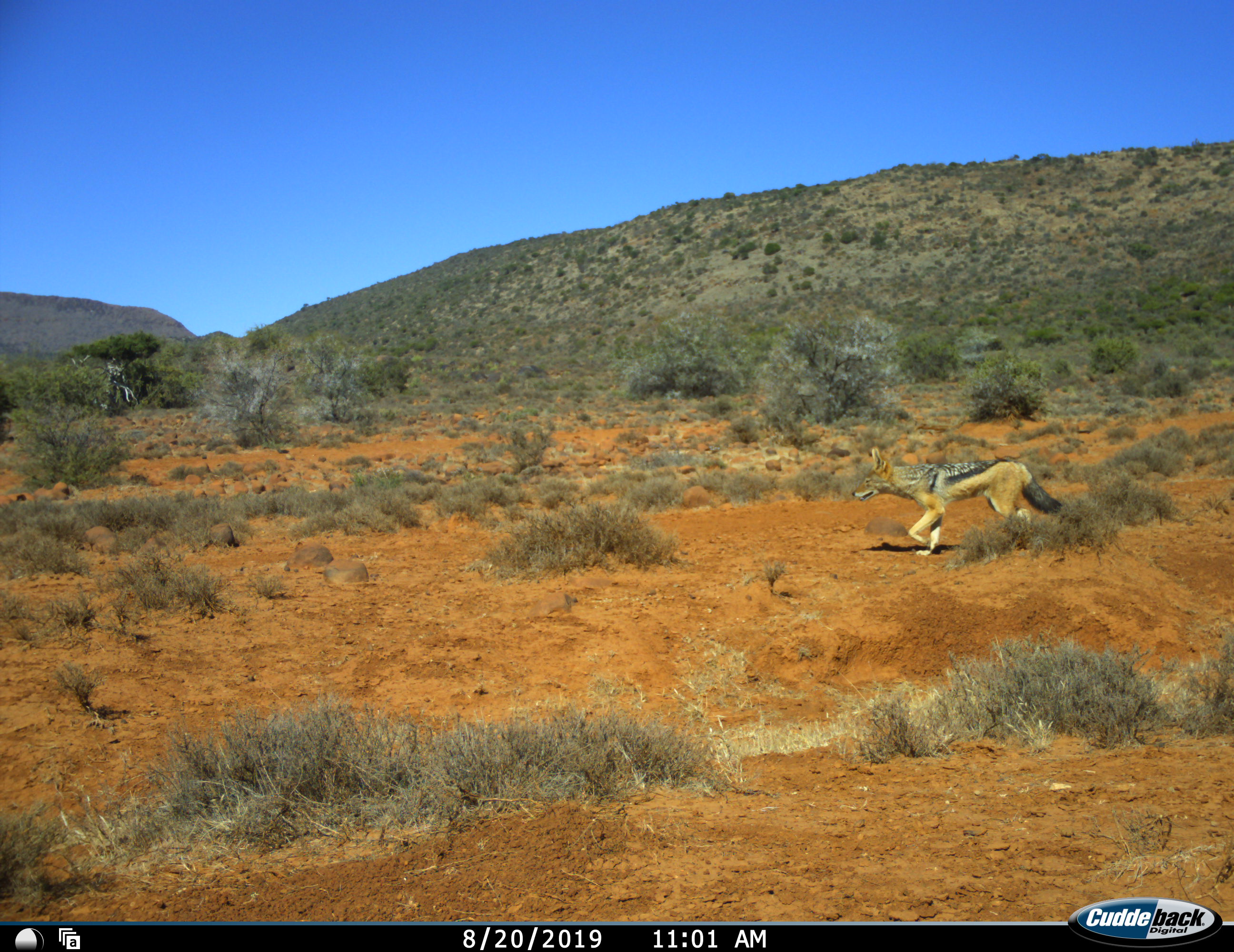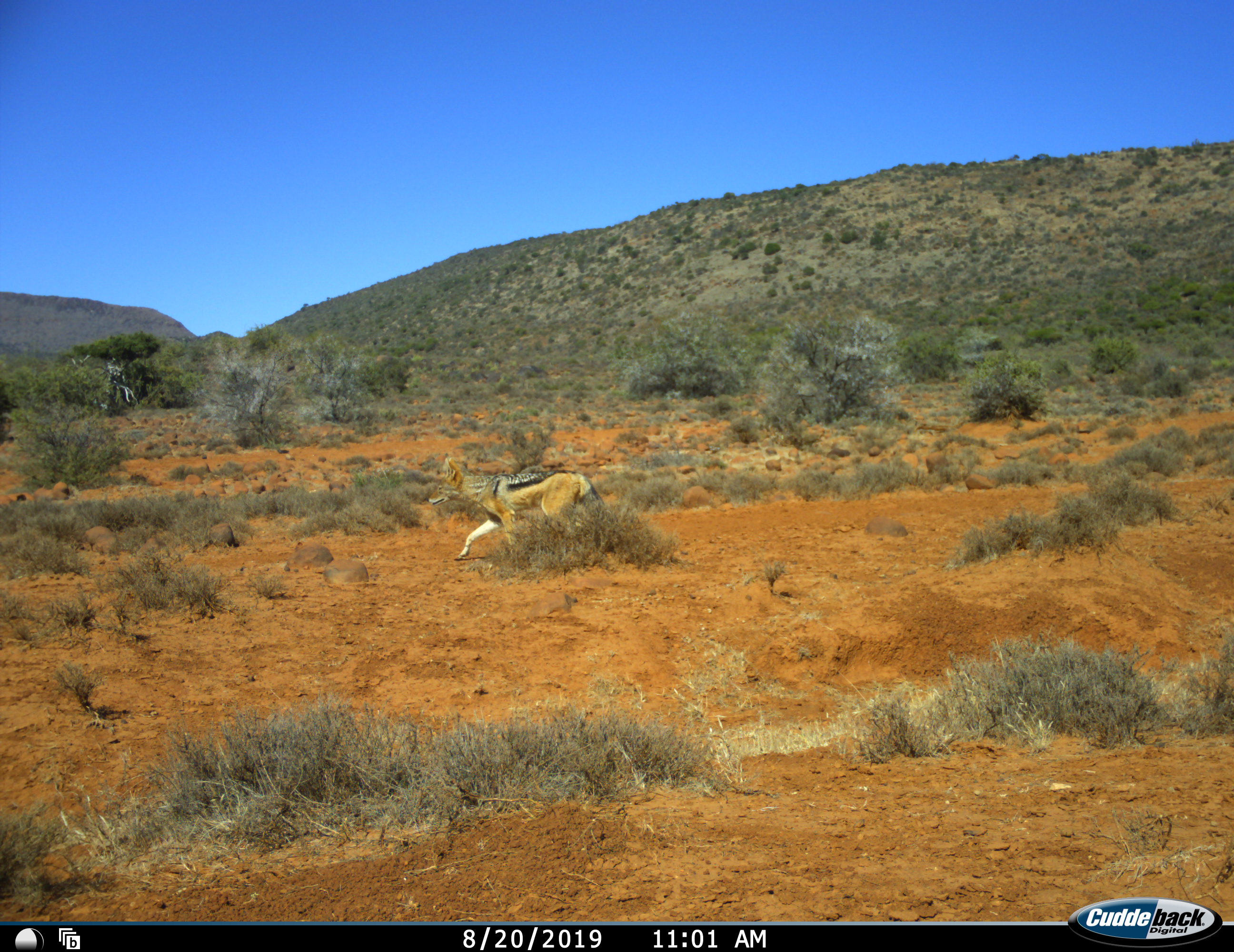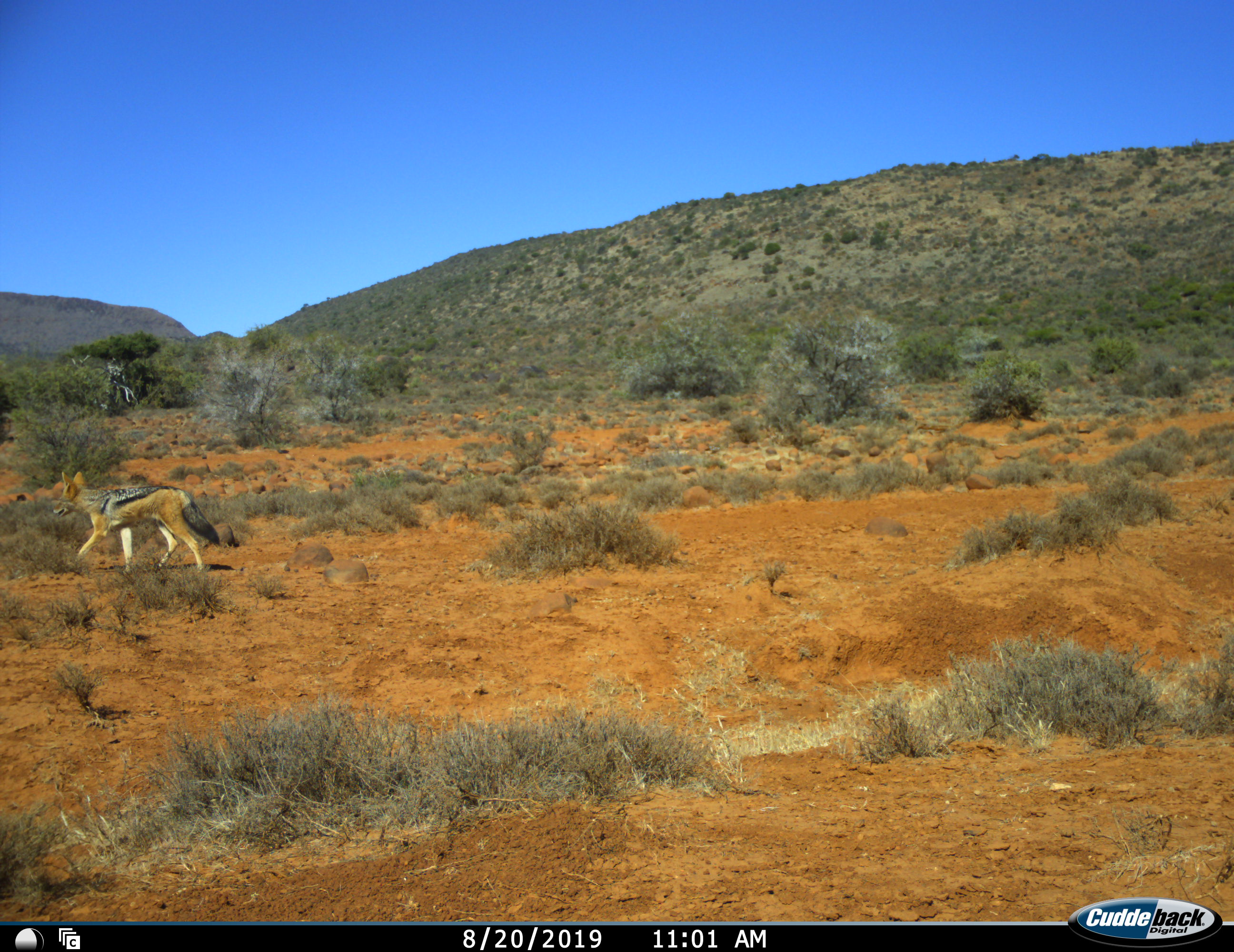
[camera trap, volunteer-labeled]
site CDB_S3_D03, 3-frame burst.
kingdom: Animalia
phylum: Chordata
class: Mammalia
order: Carnivora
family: Canidae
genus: Lupulella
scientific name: Lupulella mesomelas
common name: black-backed jackal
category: jackalblackbacked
Jackalblackbacked (black-backed jackal) (Lupulella mesomelas), count 1. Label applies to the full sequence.